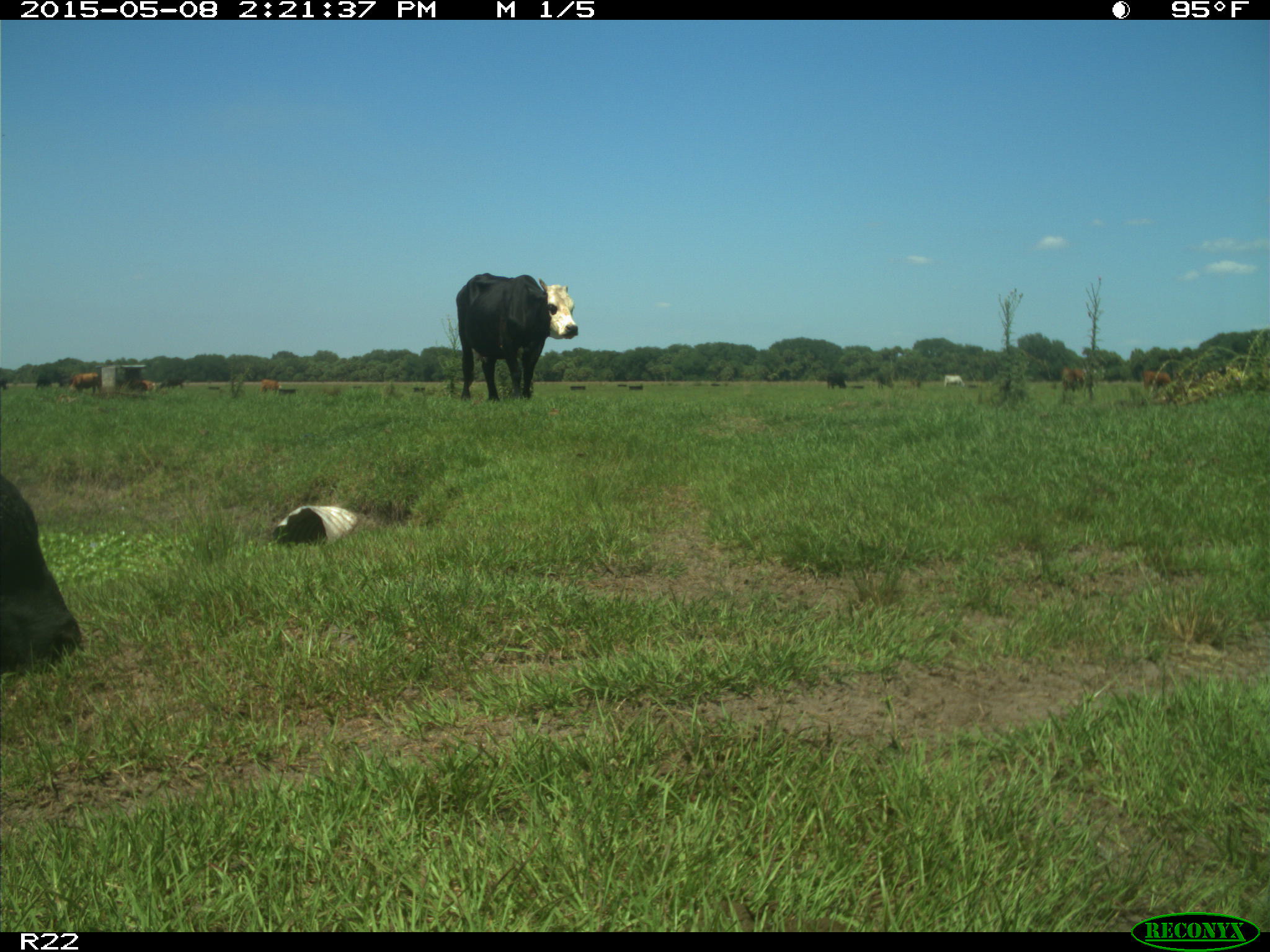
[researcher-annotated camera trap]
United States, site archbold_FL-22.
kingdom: Animalia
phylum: Chordata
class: Mammalia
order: Artiodactyla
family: Bovidae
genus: Bos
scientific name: Bos taurus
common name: domestic cow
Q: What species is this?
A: Bos taurus (domestic cow).